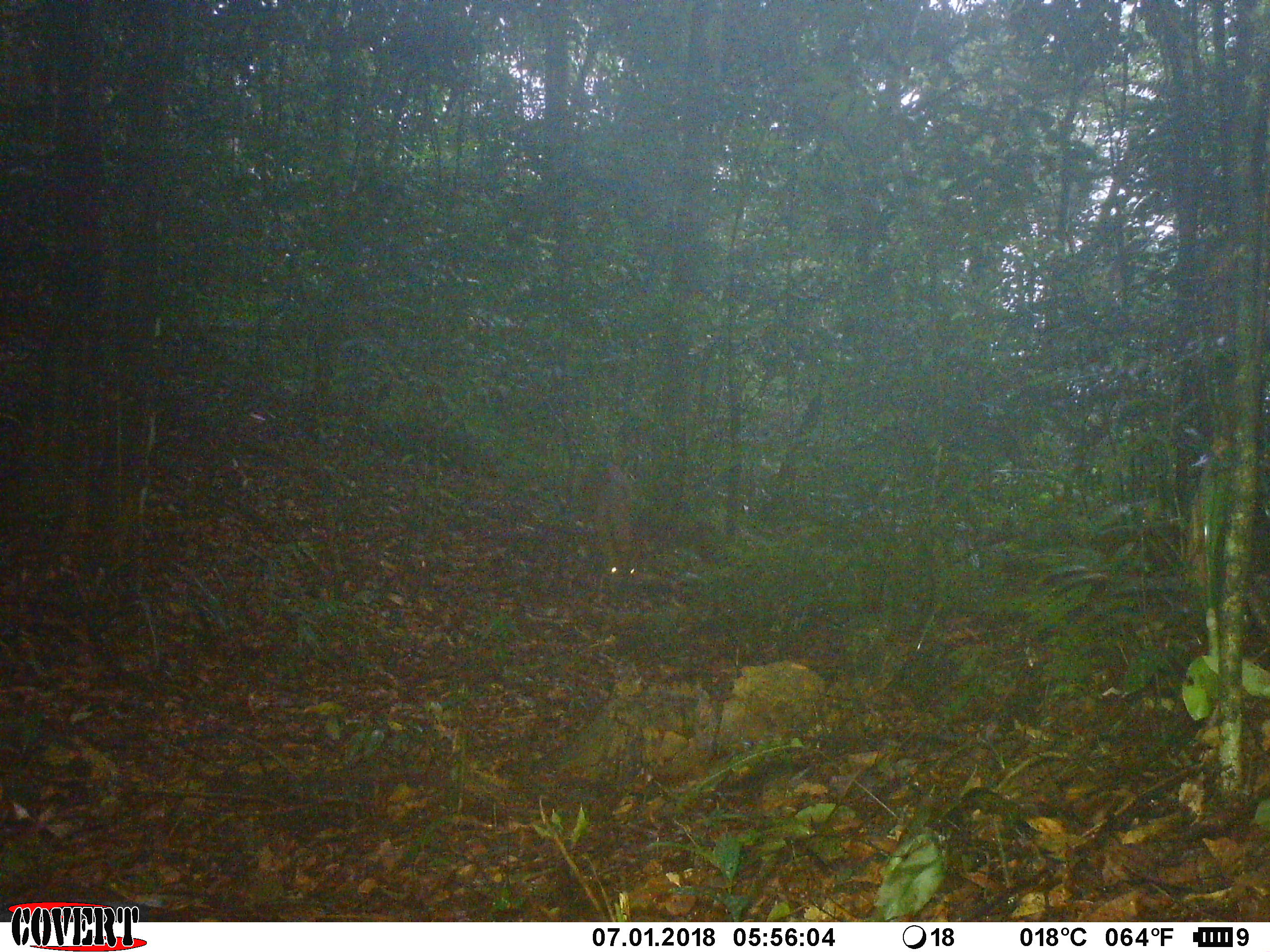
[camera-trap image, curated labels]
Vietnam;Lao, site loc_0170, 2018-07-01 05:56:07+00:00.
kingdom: Animalia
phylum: Chordata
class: Mammalia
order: Artiodactyla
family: Cervidae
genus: Muntiacus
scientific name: Muntiacus vuquangensis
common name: large-antlered muntjac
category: large antlered muntjac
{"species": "large antlered muntjac (large-antlered muntjac) (Muntiacus vuquangensis)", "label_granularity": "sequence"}